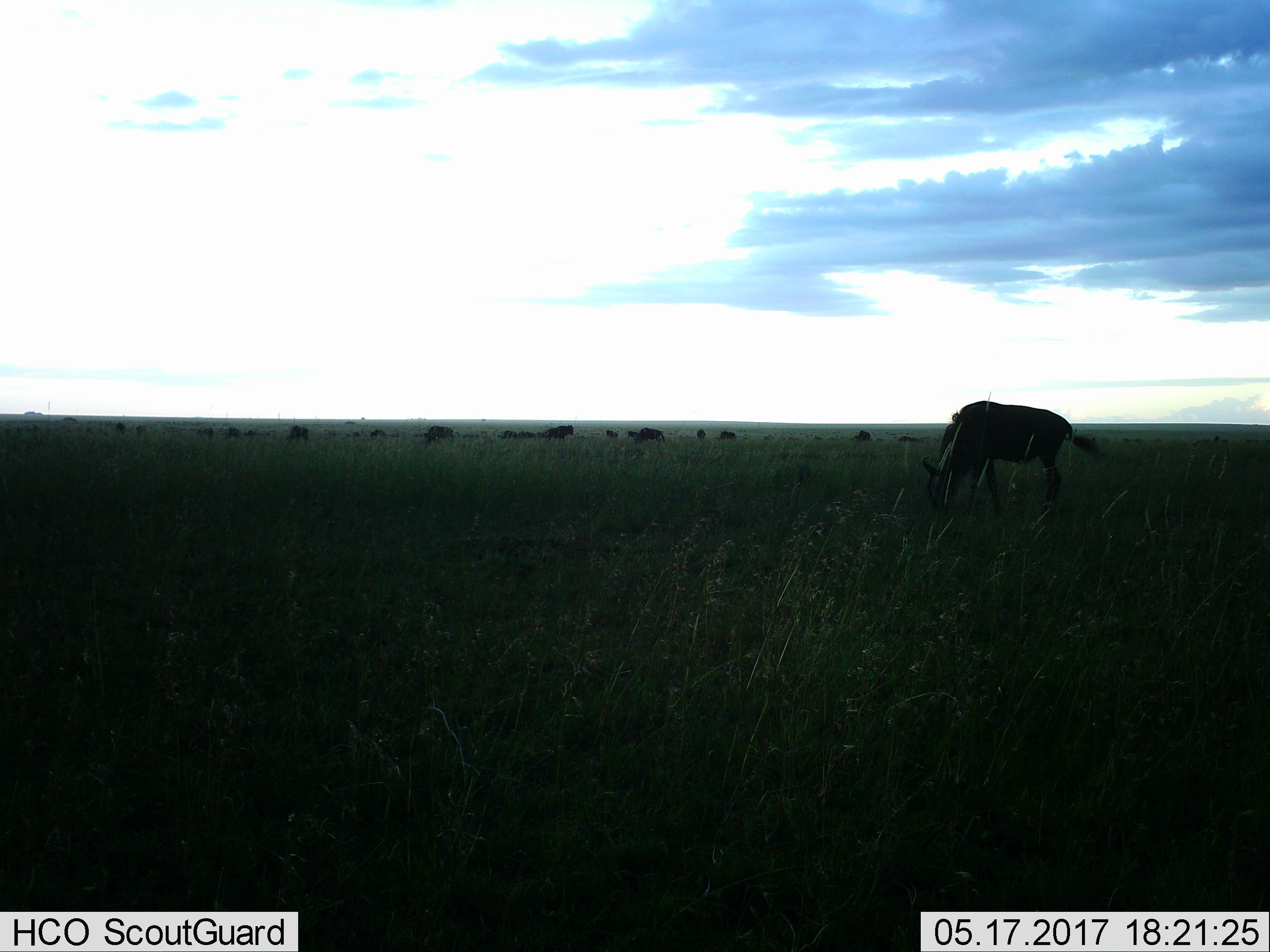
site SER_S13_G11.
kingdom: Animalia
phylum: Chordata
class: Mammalia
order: Artiodactyla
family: Bovidae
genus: Connochaetes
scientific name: Connochaetes taurinus taurinus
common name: blue wildebeest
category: wildebeestblue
Wildebeestblue (blue wildebeest) (Connochaetes taurinus taurinus), count 9. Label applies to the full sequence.